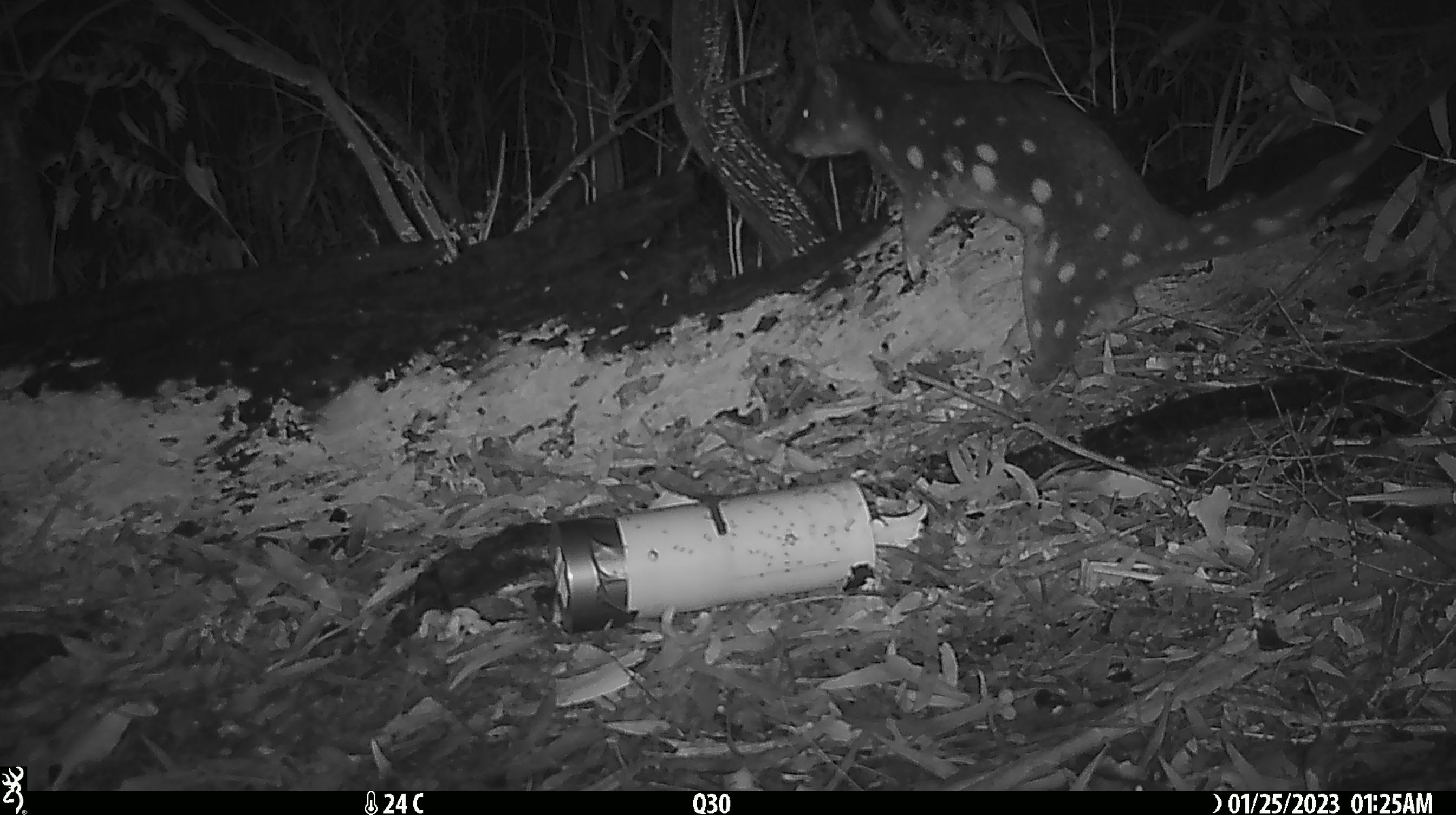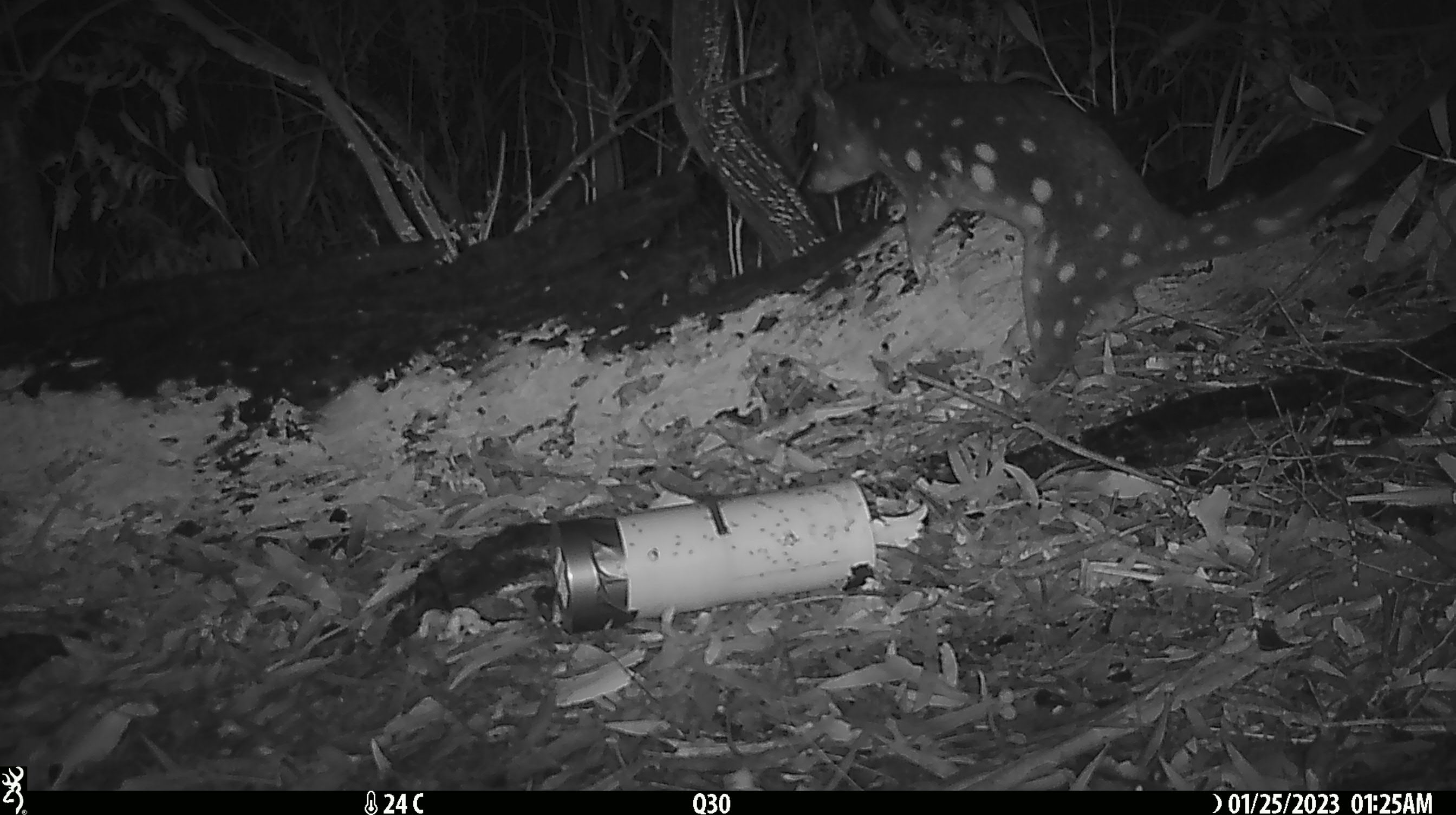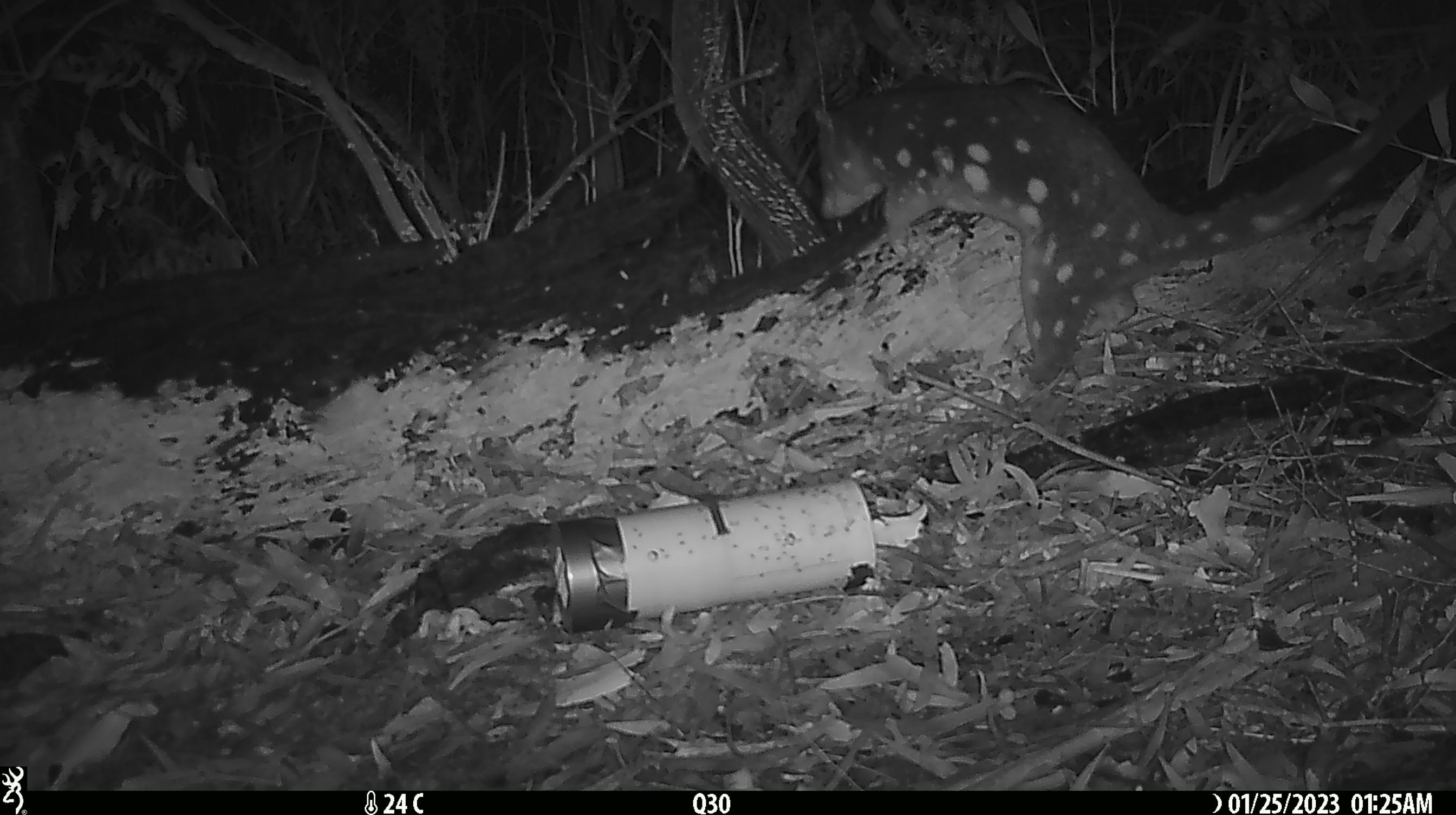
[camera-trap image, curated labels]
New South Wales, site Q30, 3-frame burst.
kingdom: Animalia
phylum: Chordata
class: Mammalia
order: Dasyuromorphia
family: Dasyuridae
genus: Dasyurus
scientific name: Dasyurus maculatus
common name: spotted-tailed quoll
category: quoll